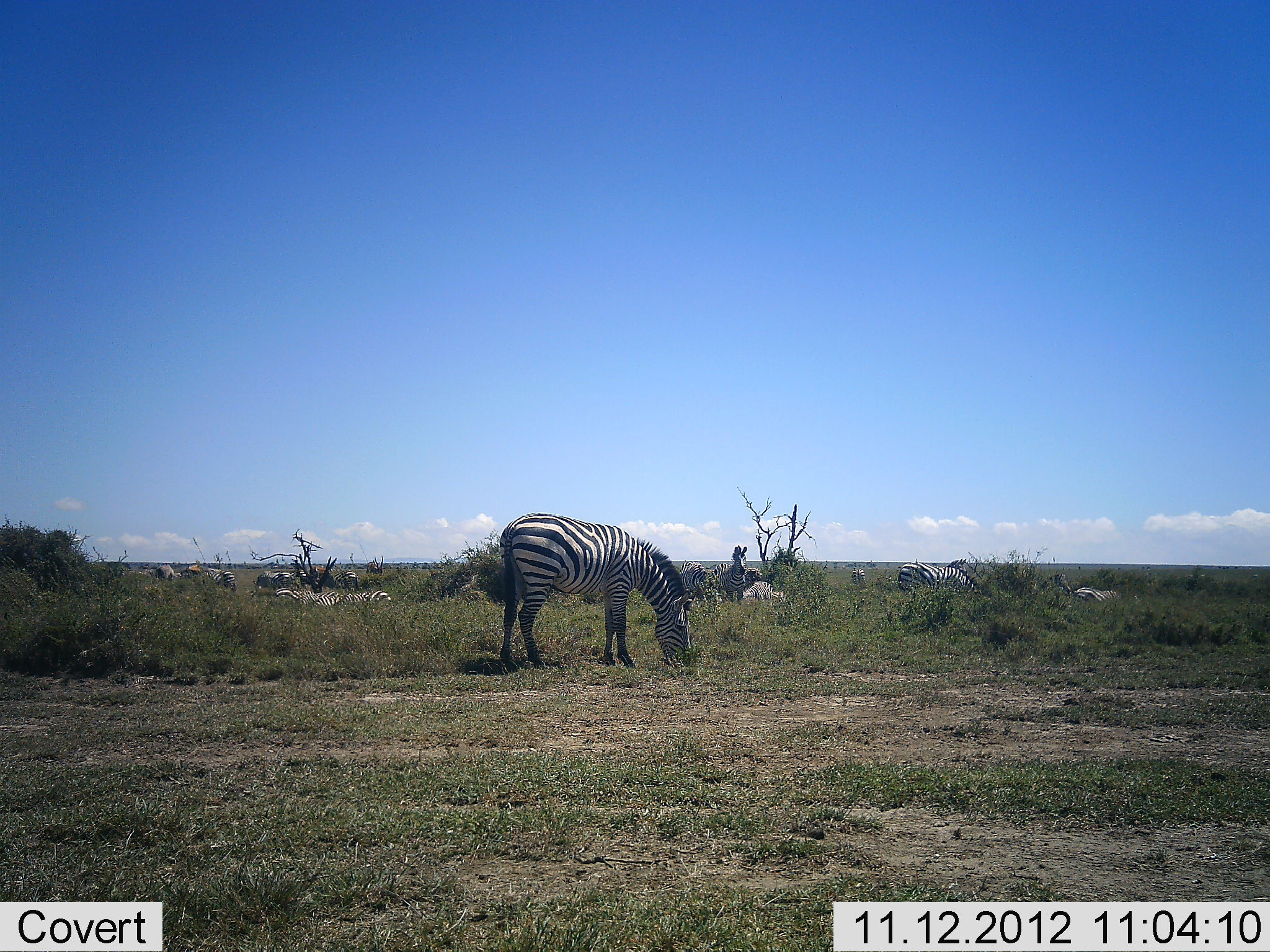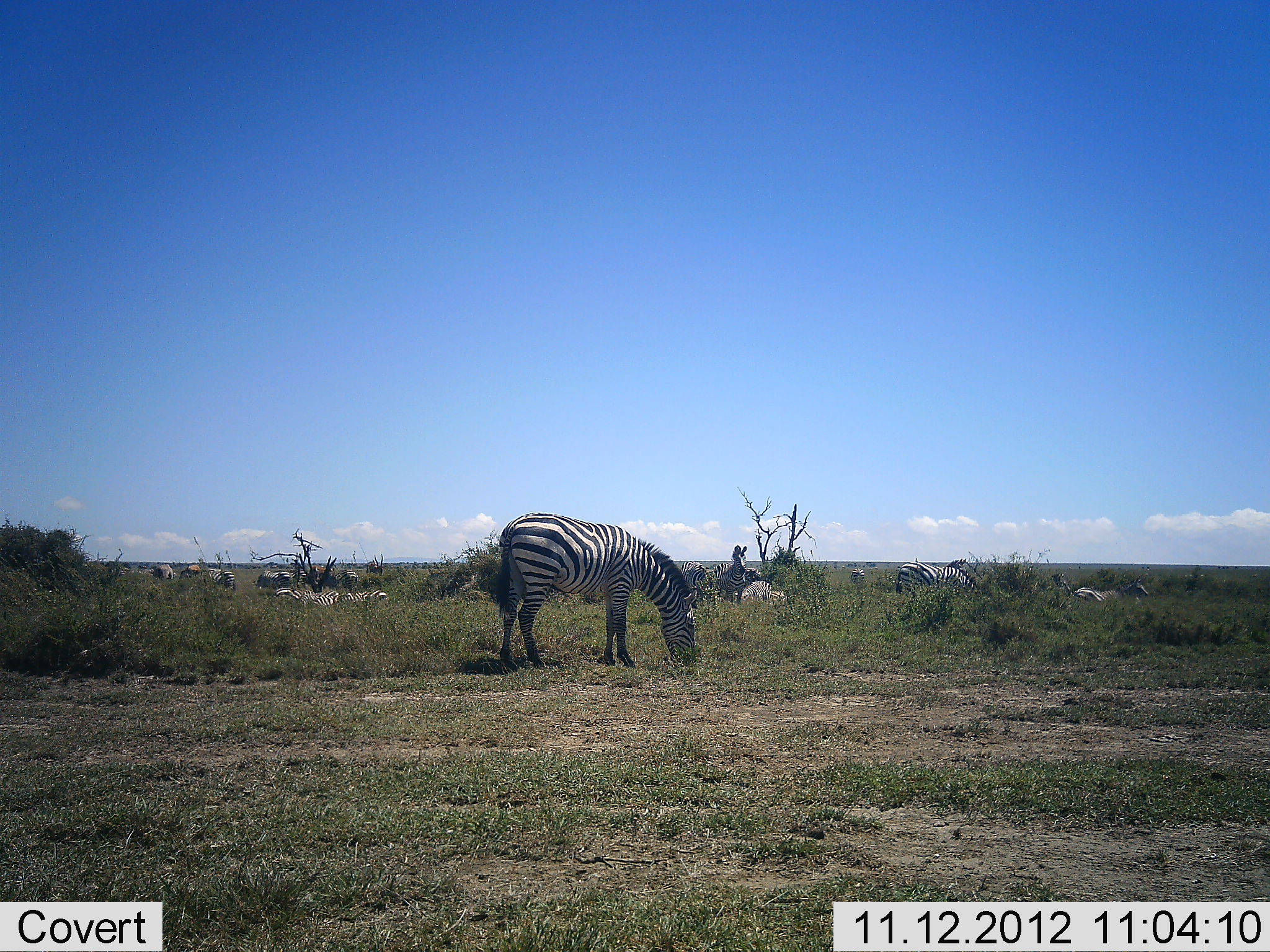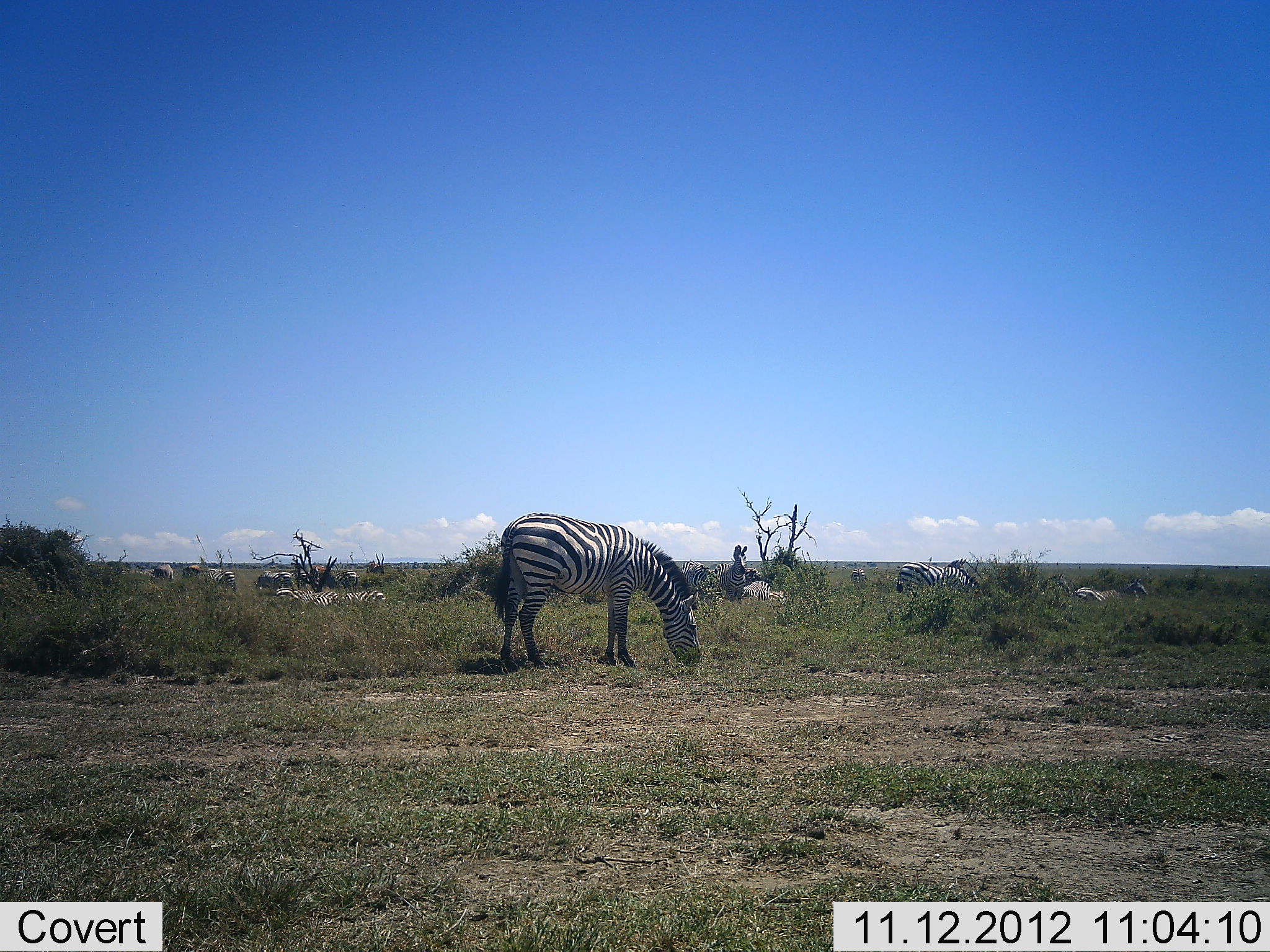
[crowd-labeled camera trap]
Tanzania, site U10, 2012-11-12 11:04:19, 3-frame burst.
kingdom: Animalia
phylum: Chordata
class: Mammalia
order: Perissodactyla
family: Equidae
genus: Equus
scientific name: Equus quagga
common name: plains zebra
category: zebra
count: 8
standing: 60%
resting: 20%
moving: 0%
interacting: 10%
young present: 0%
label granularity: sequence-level